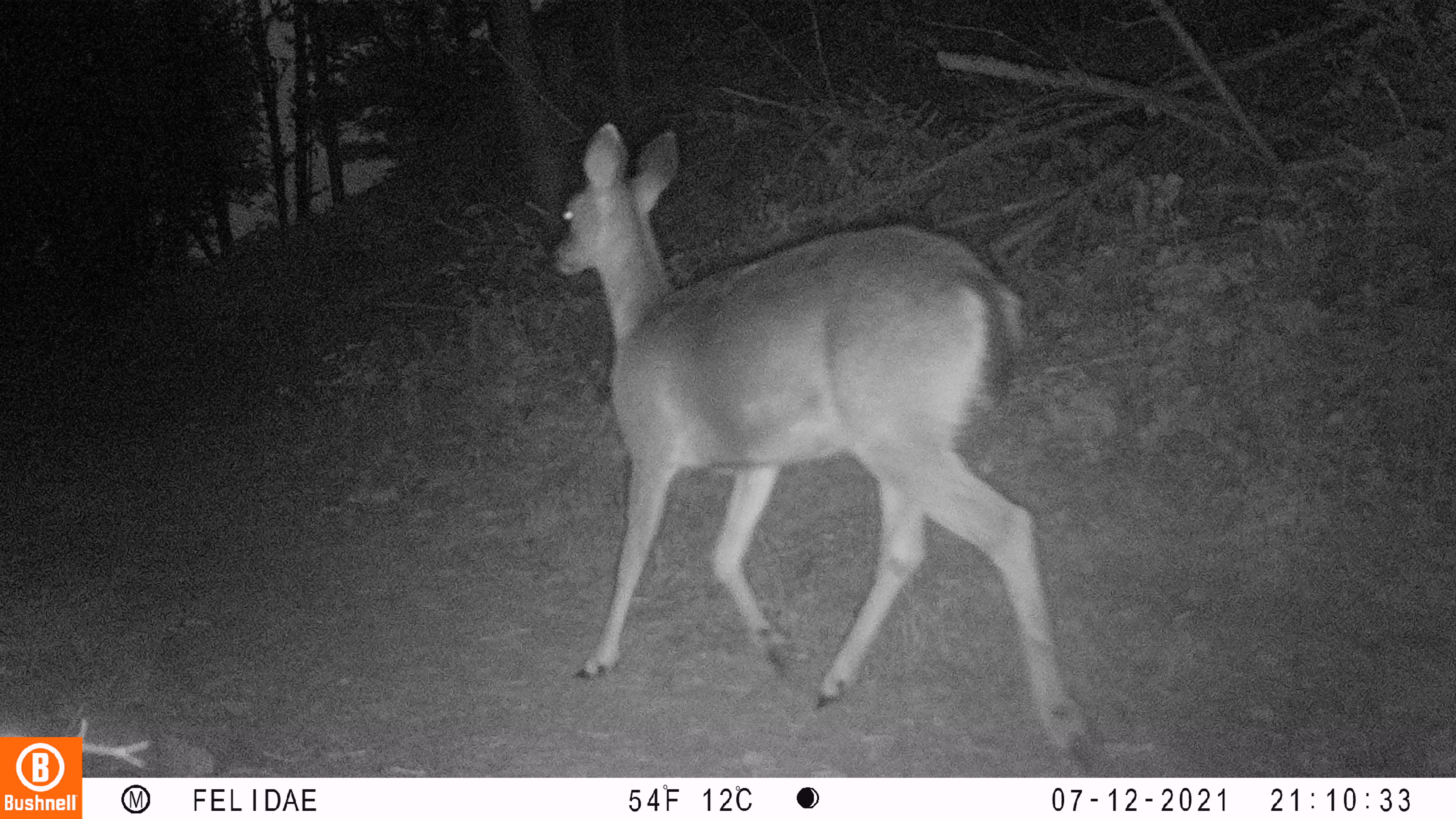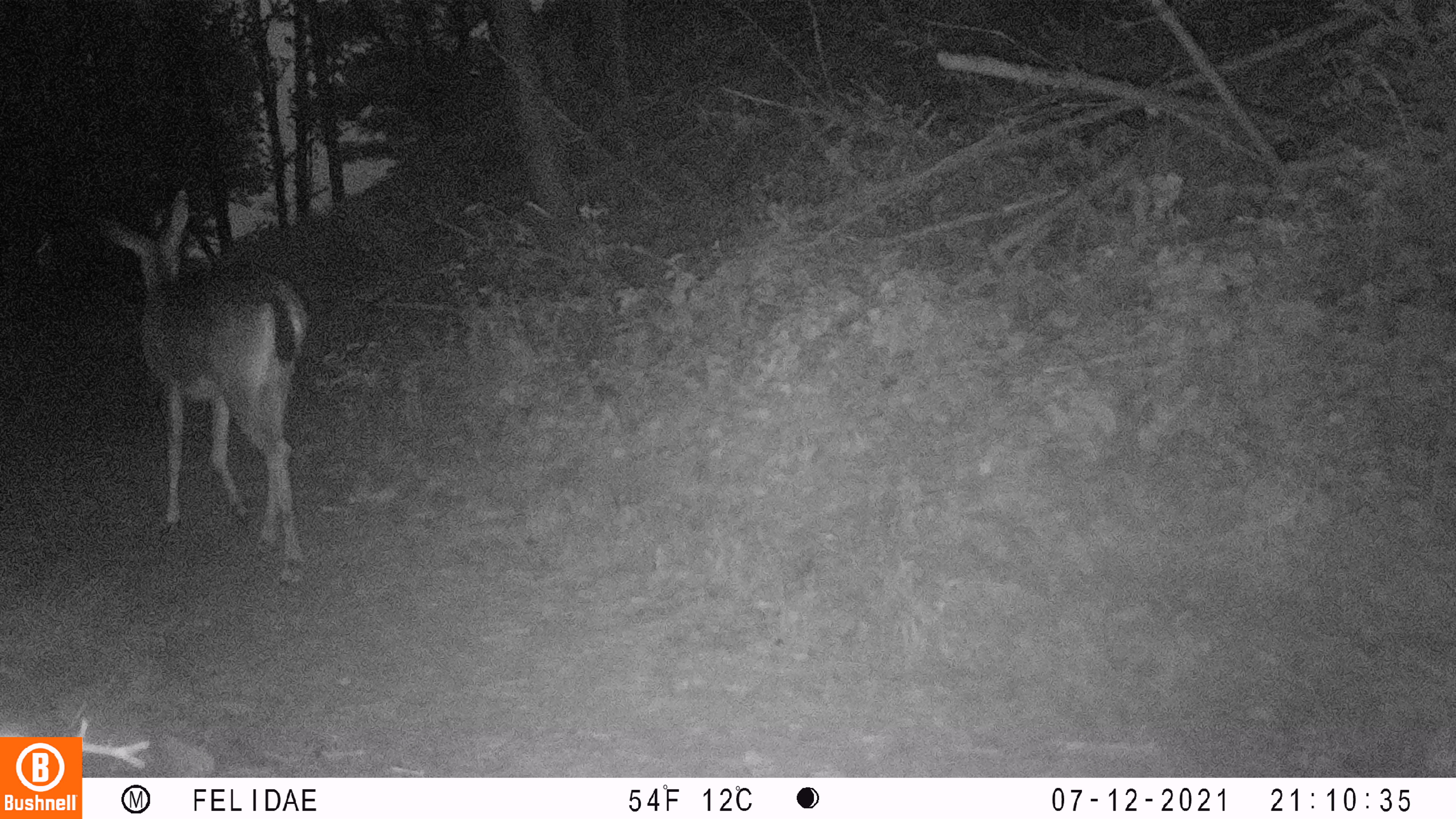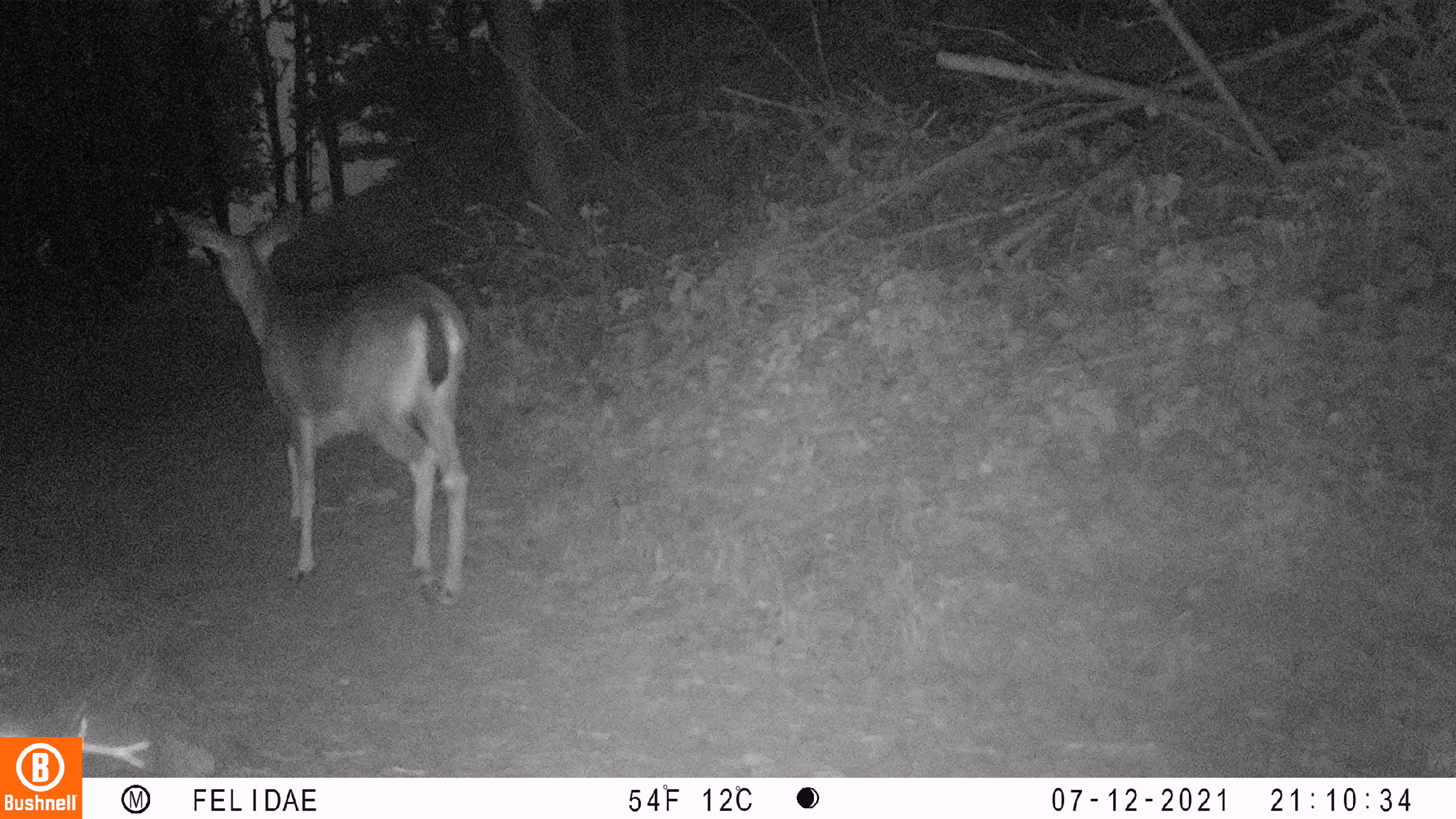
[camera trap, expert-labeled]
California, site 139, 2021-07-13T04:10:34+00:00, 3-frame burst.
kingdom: Animalia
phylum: Chordata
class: Mammalia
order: Artiodactyla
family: Cervidae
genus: Odocoileus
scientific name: Odocoileus hemionus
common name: mule deer